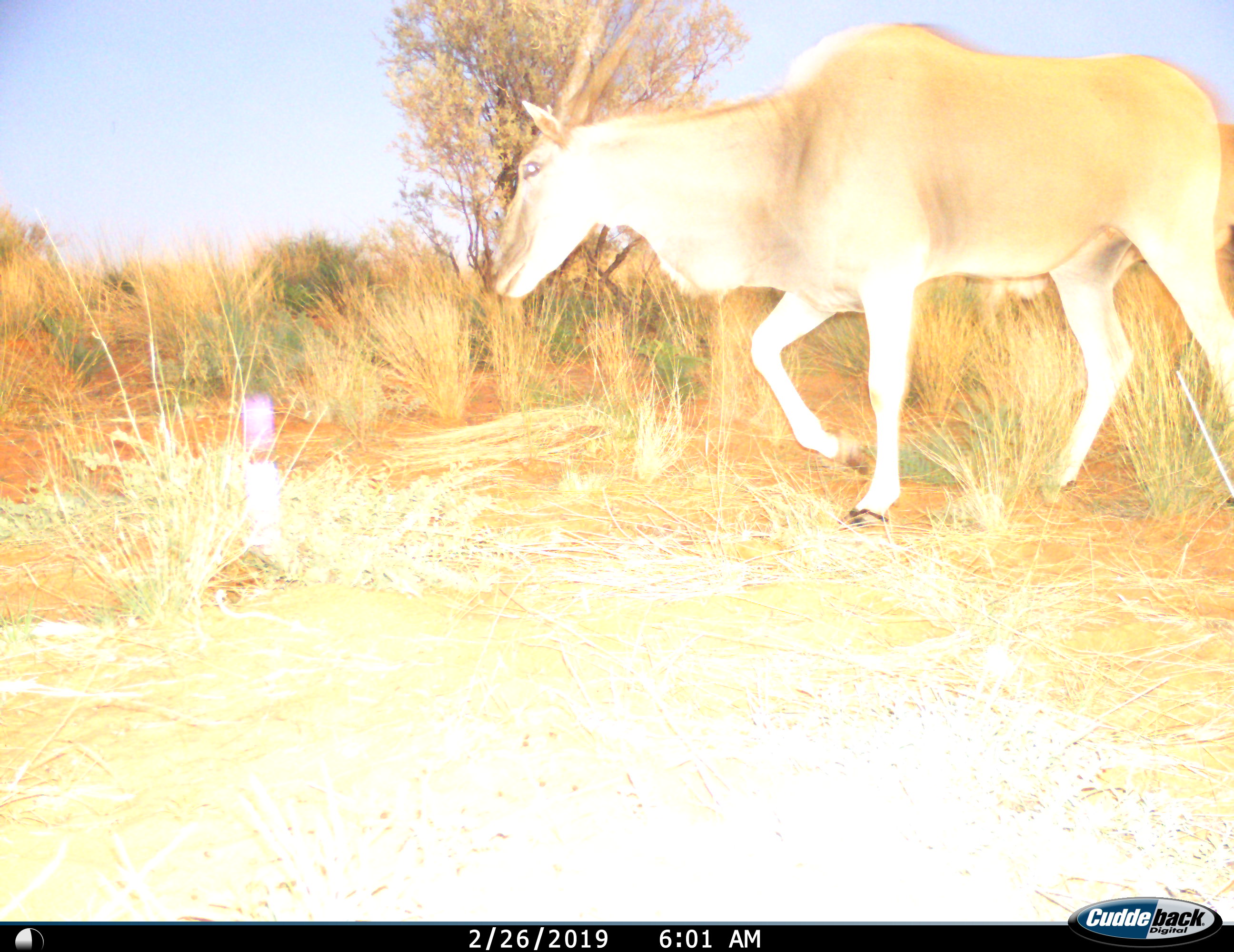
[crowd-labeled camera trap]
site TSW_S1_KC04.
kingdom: Animalia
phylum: Chordata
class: Mammalia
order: Artiodactyla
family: Bovidae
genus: Tragelaphus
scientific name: Tragelaphus oryx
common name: eland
Eland (Tragelaphus oryx), count 1. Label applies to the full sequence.